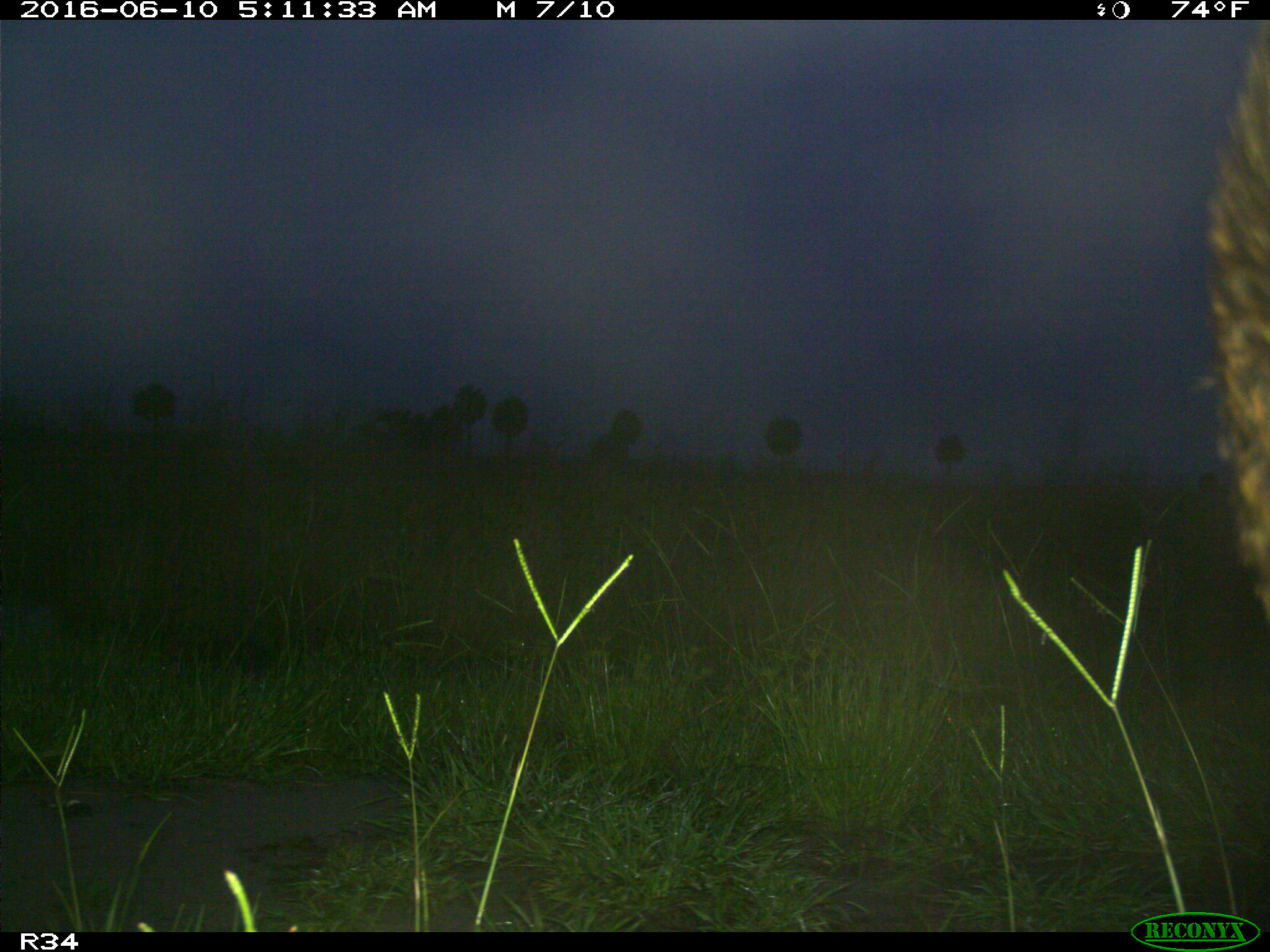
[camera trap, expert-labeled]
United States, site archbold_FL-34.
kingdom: Animalia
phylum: Chordata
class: Mammalia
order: Artiodactyla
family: Suidae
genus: Sus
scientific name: Sus scrofa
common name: wild boar